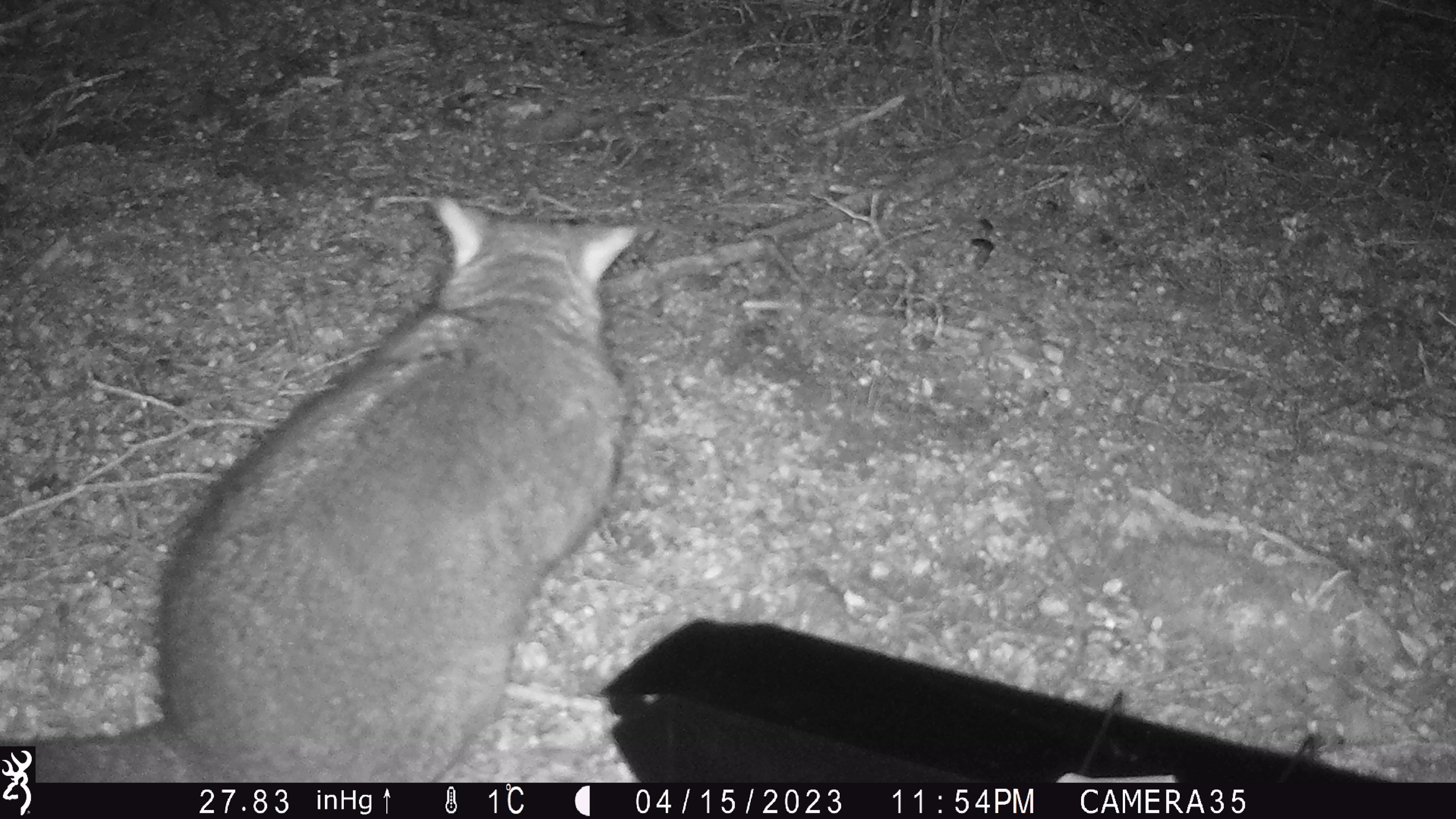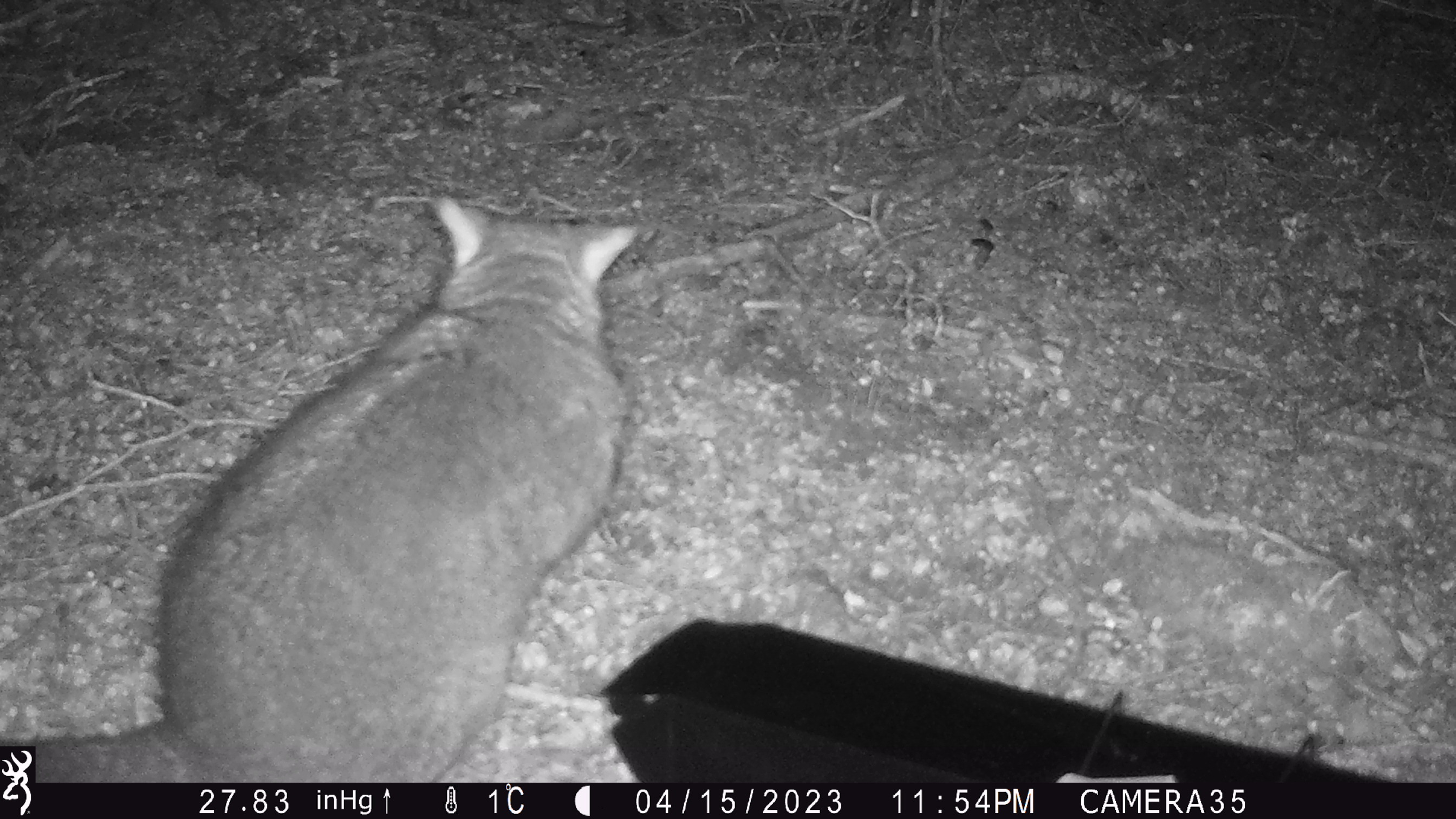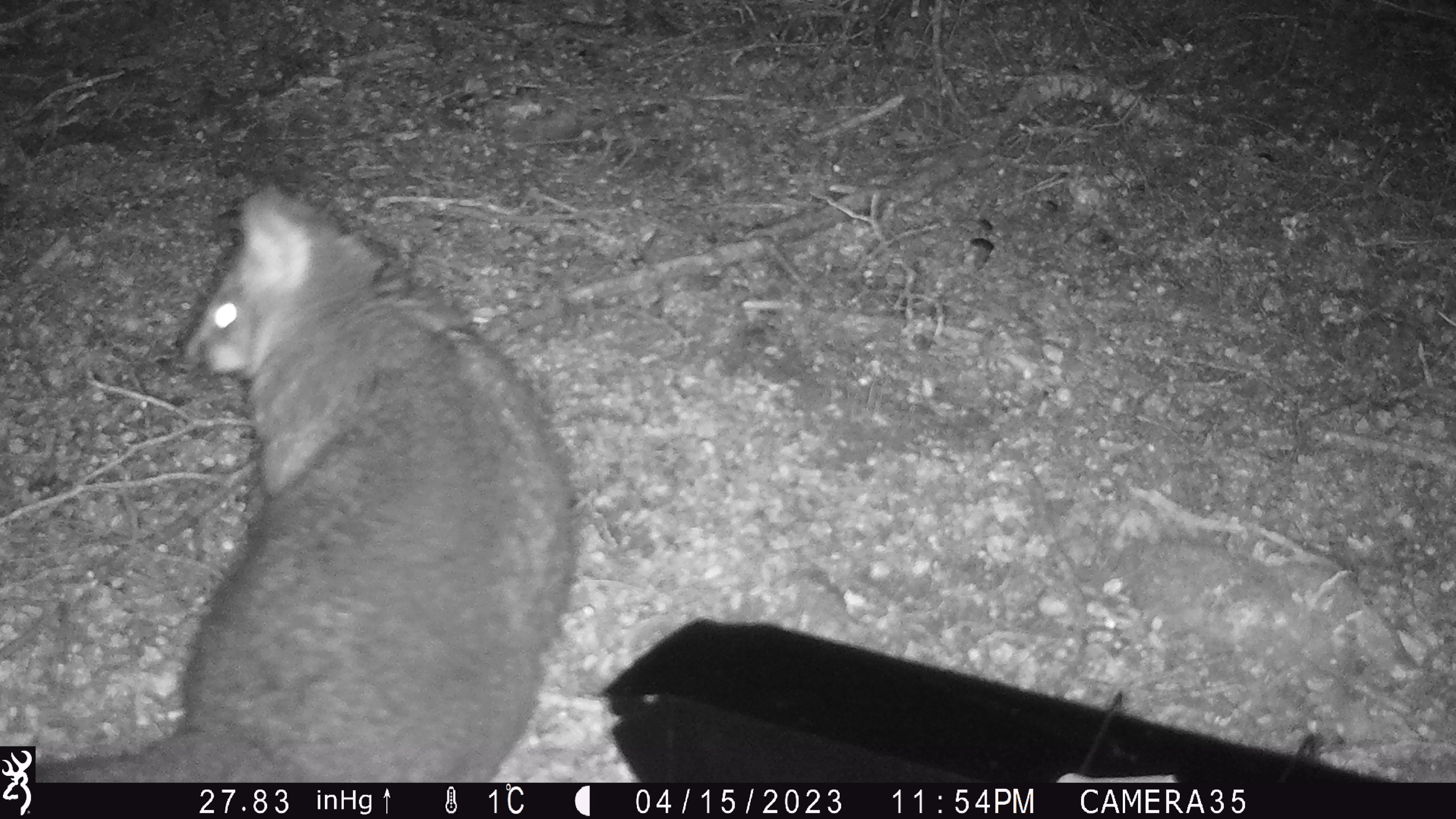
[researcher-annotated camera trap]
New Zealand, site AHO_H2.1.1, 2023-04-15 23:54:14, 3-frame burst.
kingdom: Animalia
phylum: Chordata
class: Mammalia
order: Diprotodontia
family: Phalangeridae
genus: Trichosurus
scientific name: Trichosurus vulpecula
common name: common brushtail possum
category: possum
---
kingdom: Animalia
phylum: Chordata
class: Mammalia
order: Carnivora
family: Mustelidae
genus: Mustela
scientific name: Mustela erminea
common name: stoat